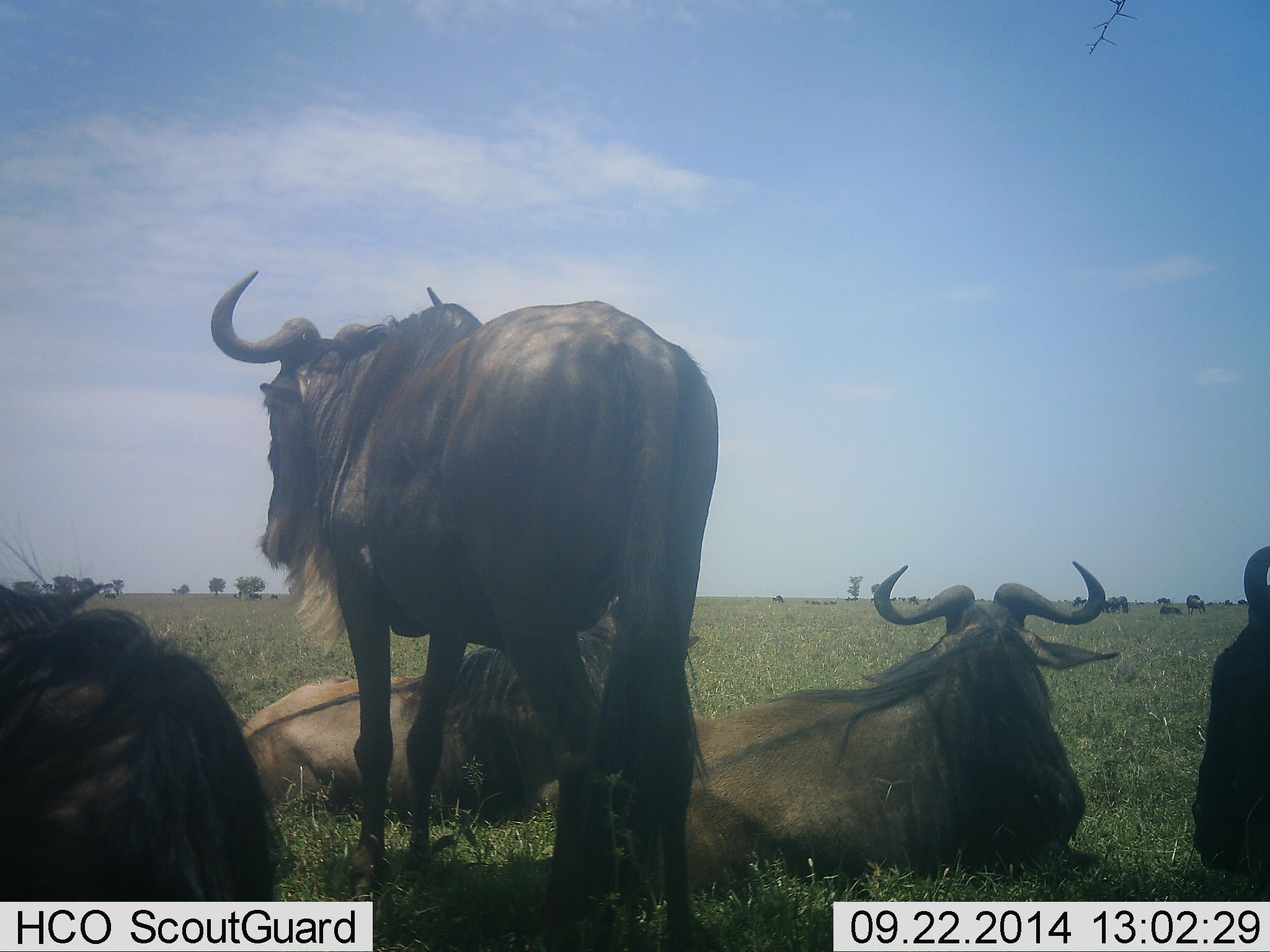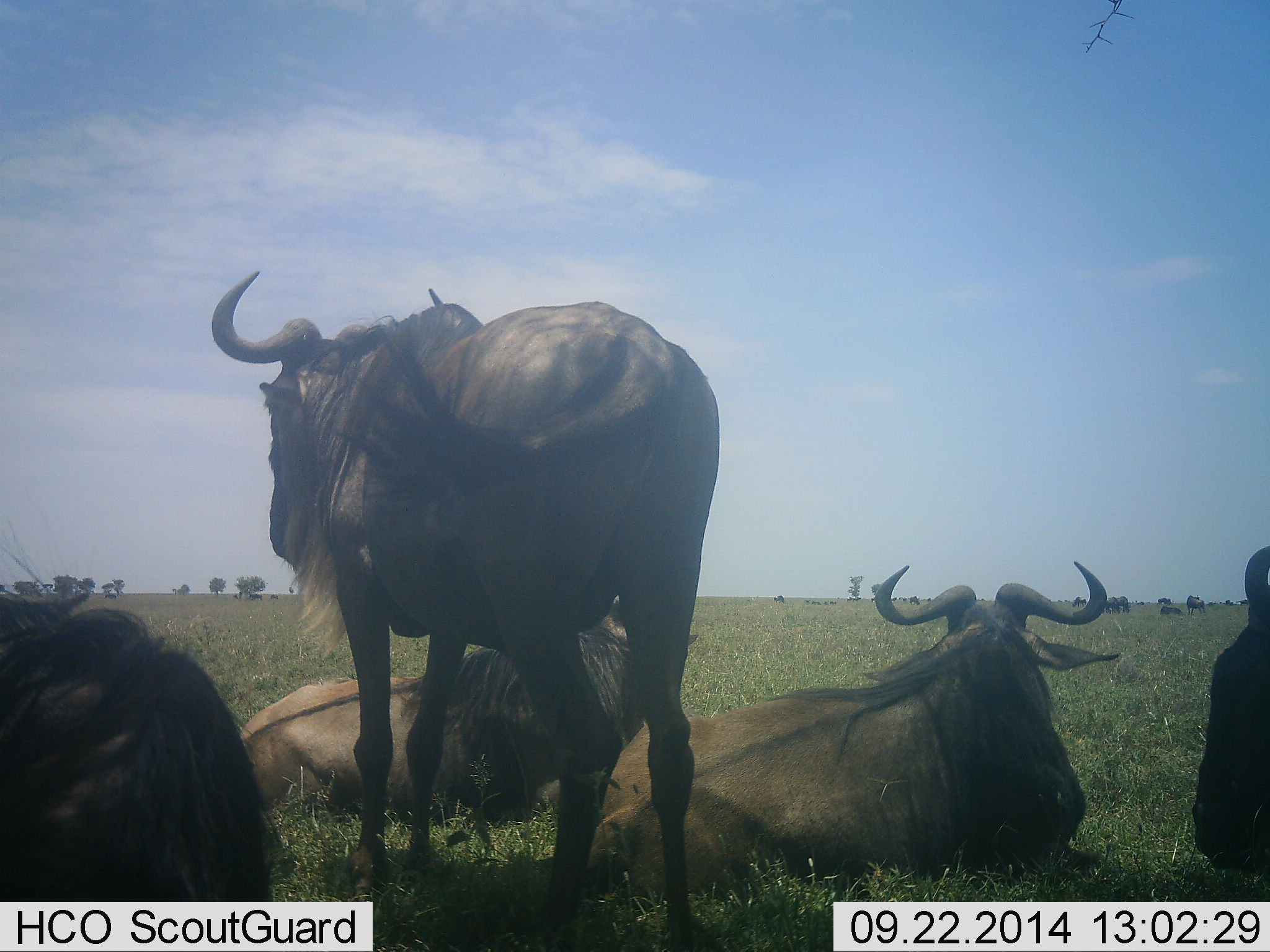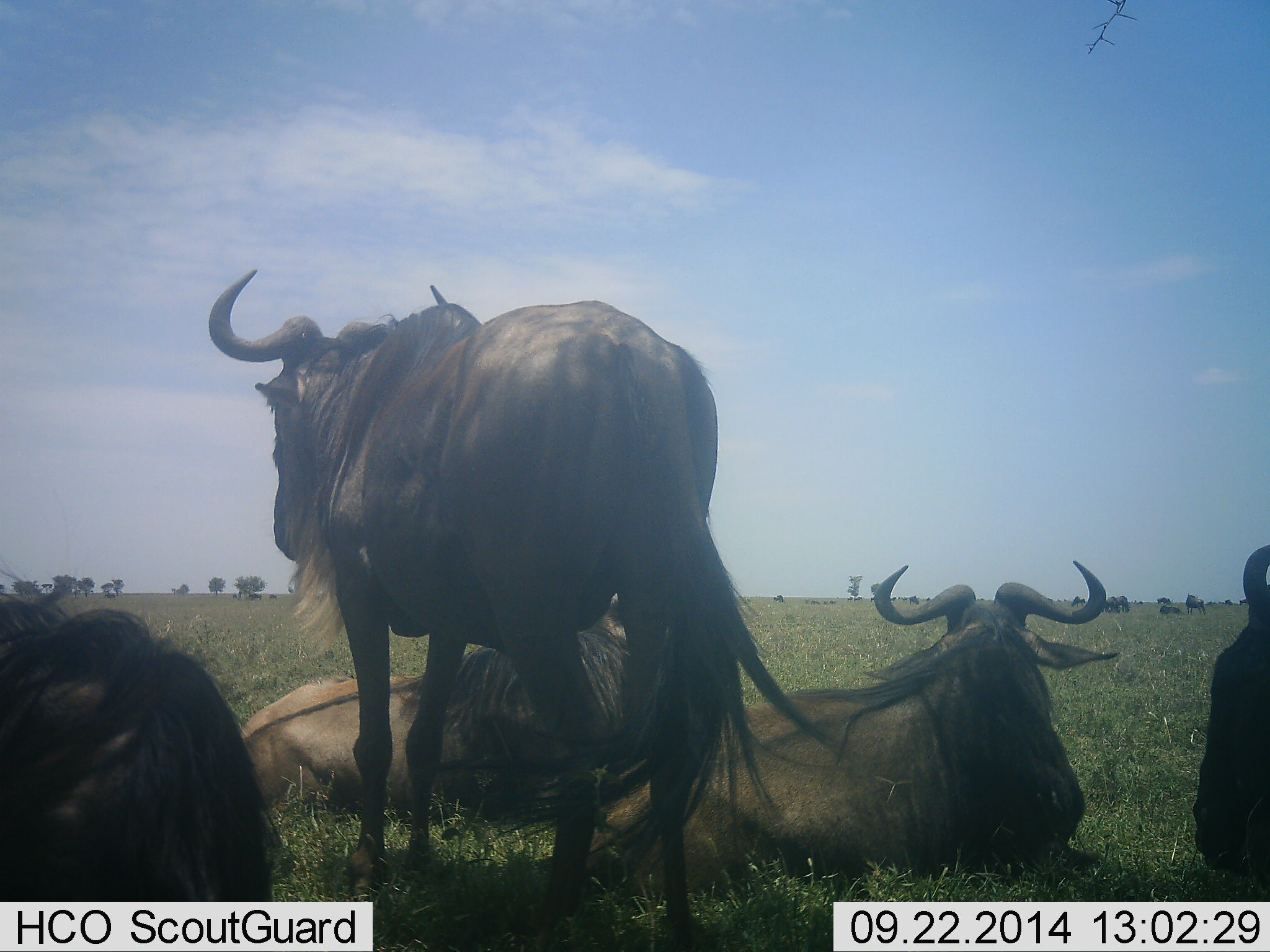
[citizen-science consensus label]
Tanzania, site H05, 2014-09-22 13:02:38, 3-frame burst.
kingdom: Animalia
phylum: Chordata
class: Mammalia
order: Artiodactyla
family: Bovidae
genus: Connochaetes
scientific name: Connochaetes taurinus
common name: blue wildebeest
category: wildebeest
Wildebeest (blue wildebeest) (Connochaetes taurinus), count 5. Behavior (volunteer vote fractions): standing 90%, resting 100%, moving 0%, interacting 0%. Young present (vote fraction): 0%. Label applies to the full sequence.